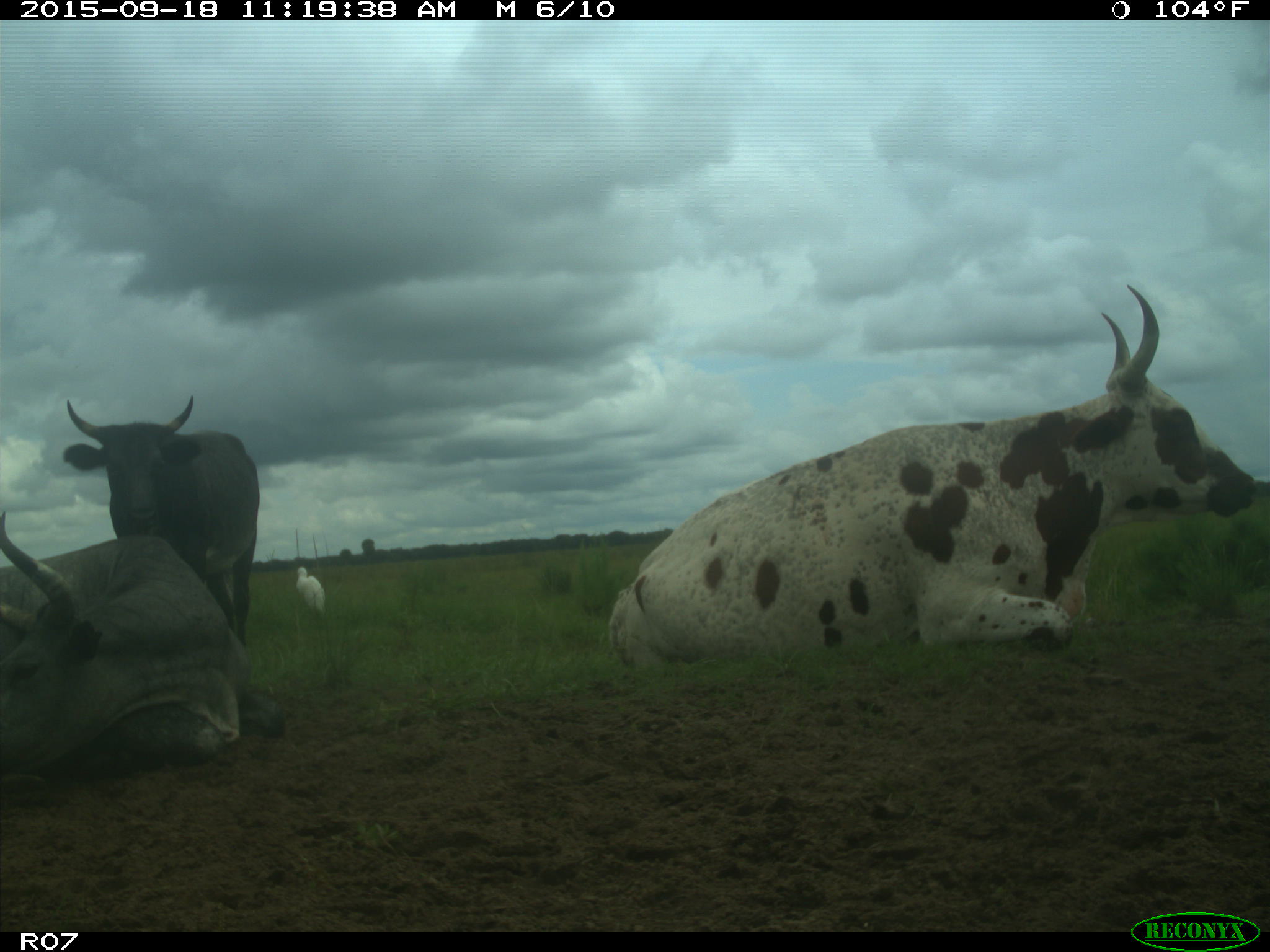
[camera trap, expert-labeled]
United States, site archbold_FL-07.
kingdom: Animalia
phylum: Chordata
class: Mammalia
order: Artiodactyla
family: Bovidae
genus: Bos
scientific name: Bos taurus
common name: domestic cow